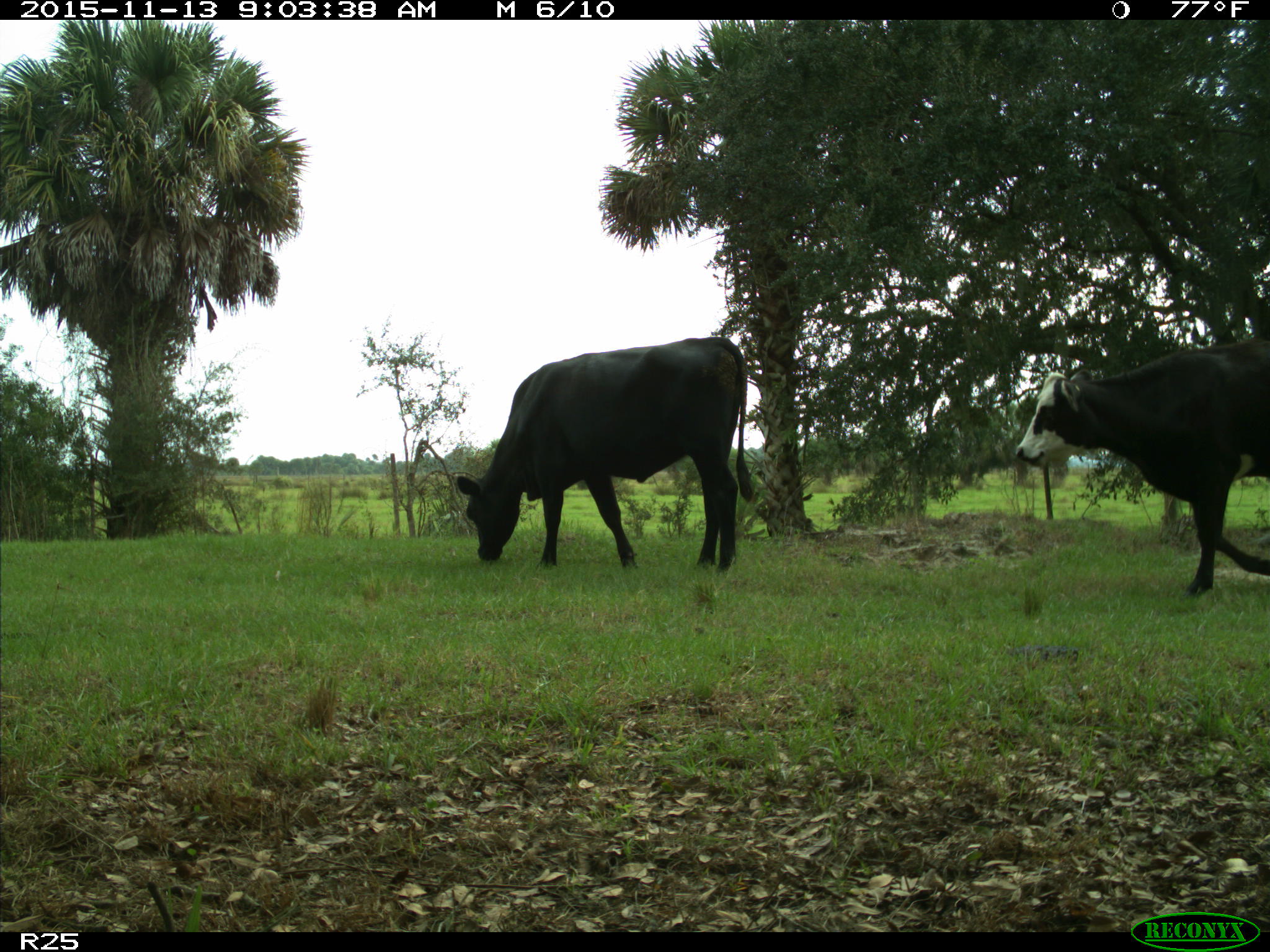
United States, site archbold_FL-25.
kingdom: Animalia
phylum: Chordata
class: Mammalia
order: Artiodactyla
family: Bovidae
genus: Bos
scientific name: Bos taurus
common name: domestic cow